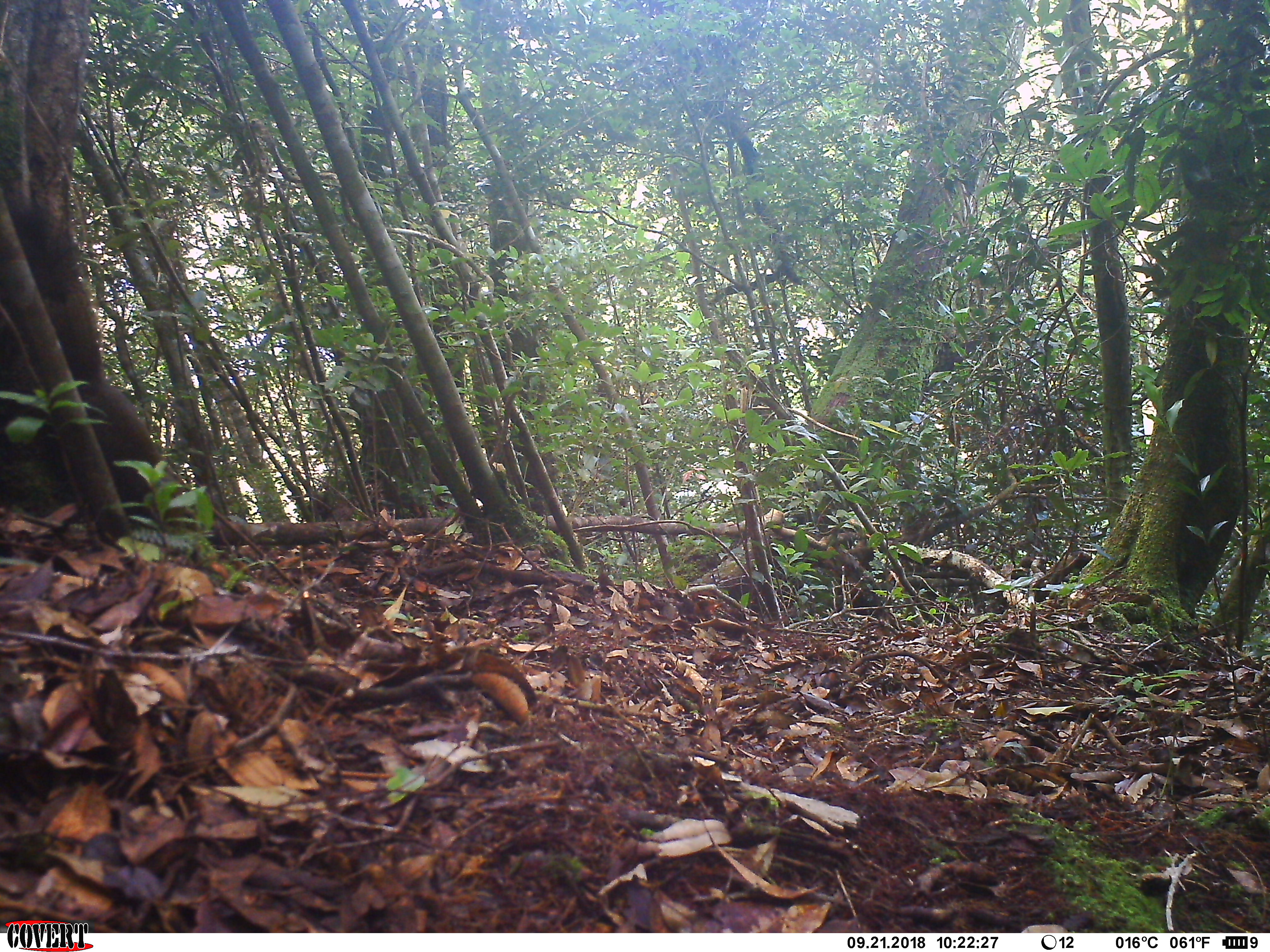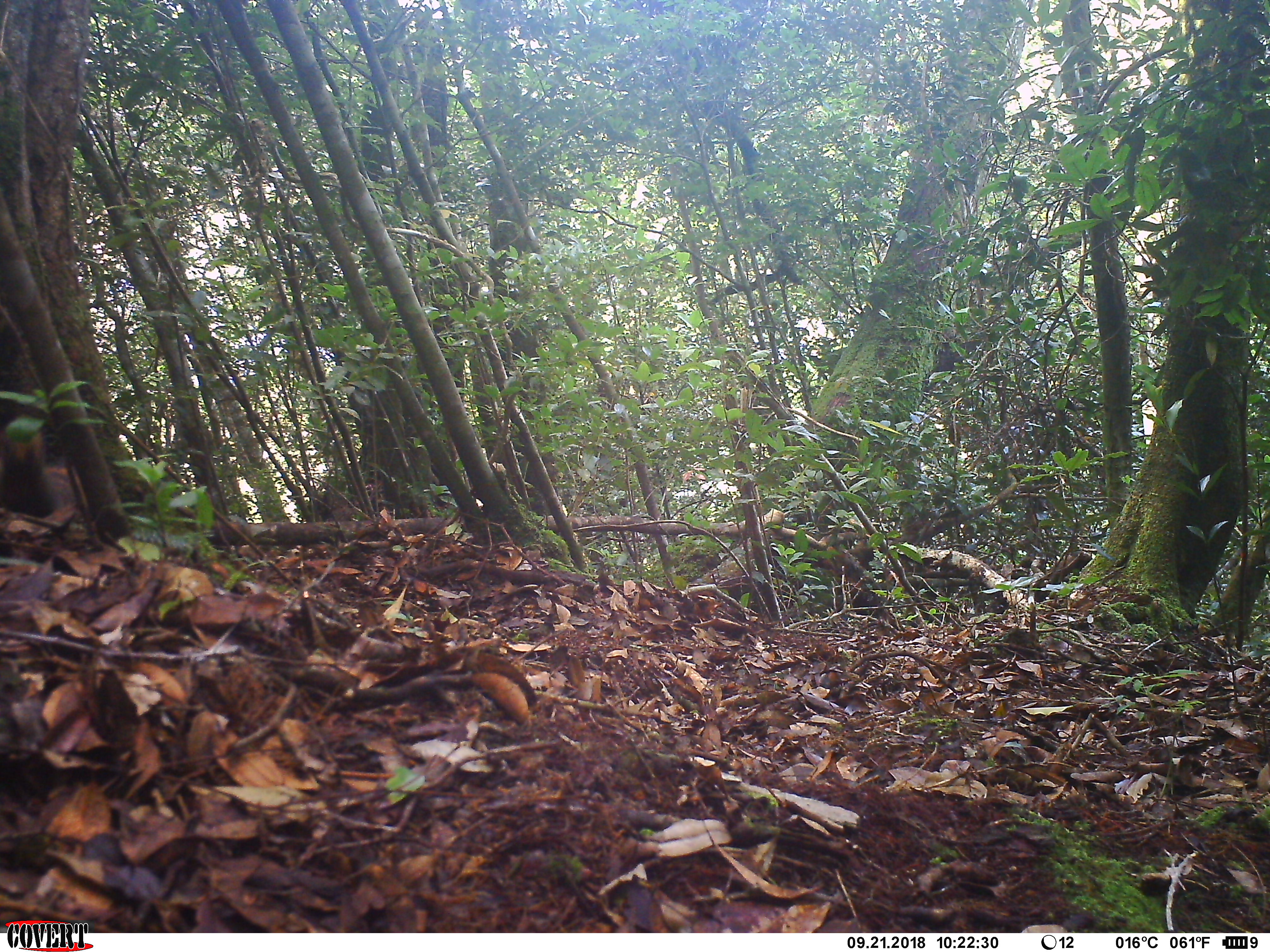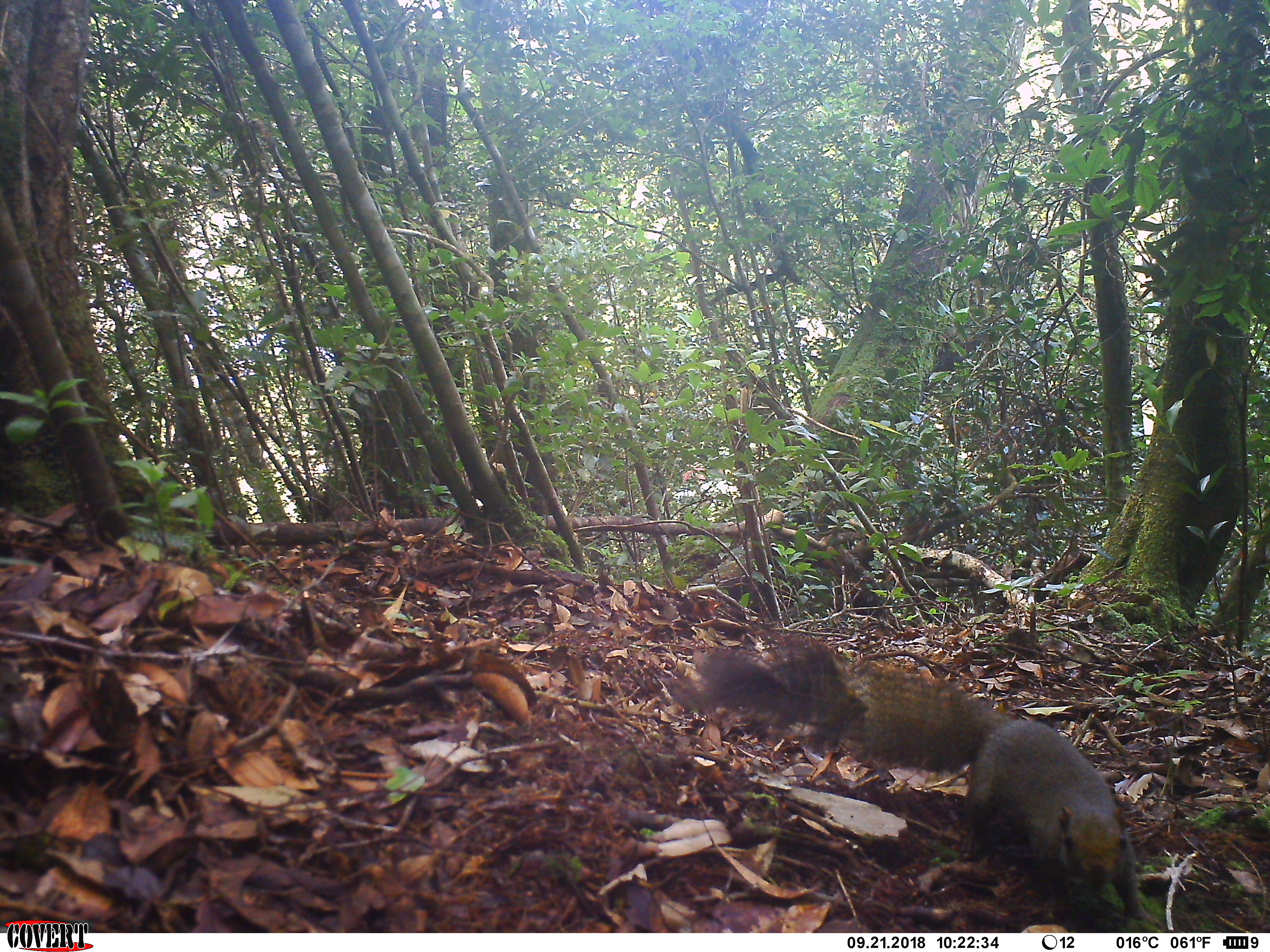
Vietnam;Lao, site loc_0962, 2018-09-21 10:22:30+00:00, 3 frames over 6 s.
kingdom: Animalia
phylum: Chordata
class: Mammalia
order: Rodentia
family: Sciuridae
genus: Sciurus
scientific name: Sciurus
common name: squirrel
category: unidentified squirrel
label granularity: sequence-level